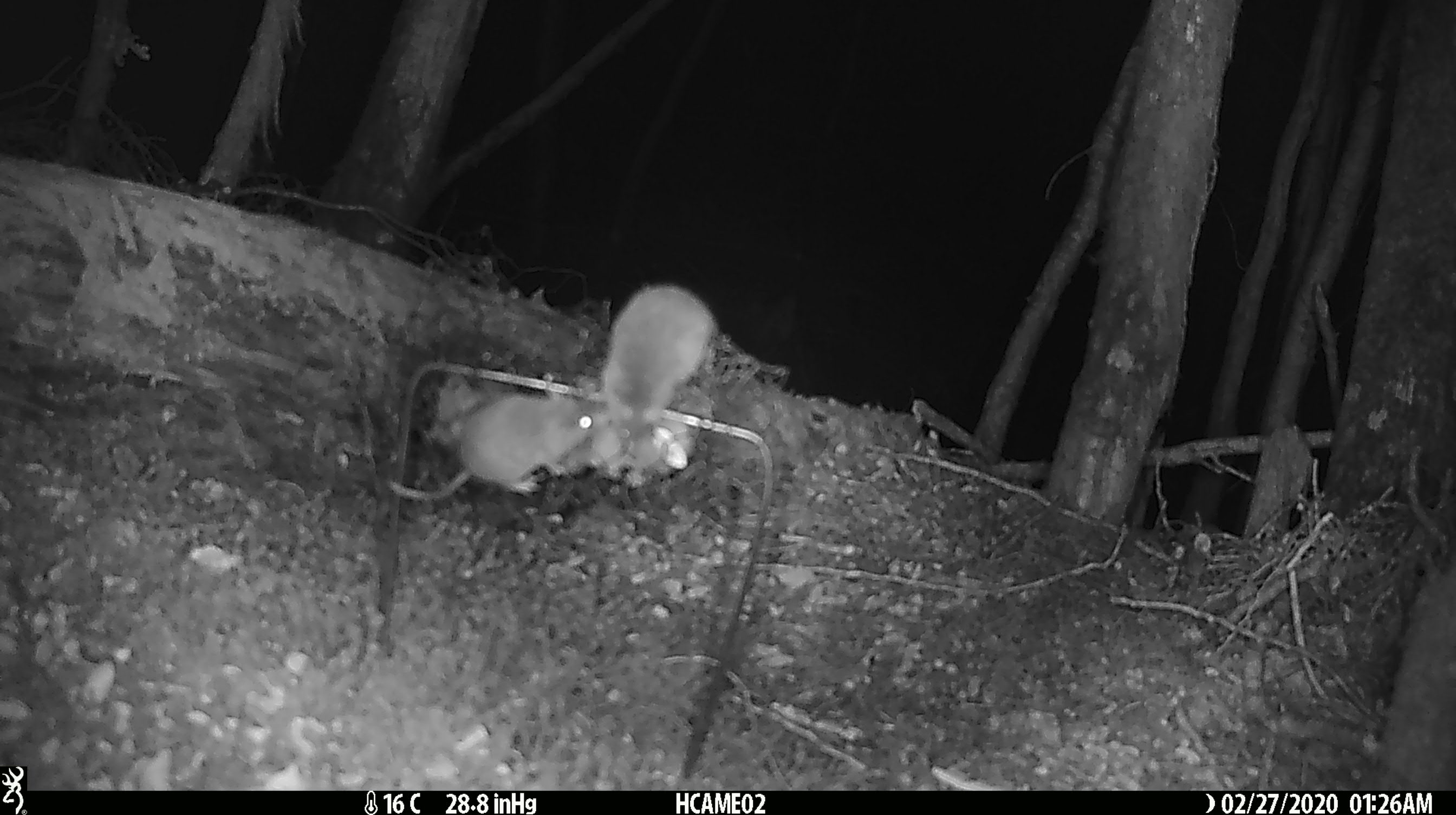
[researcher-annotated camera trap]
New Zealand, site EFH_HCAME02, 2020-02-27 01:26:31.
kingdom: Animalia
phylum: Chordata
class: Mammalia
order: Rodentia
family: Muridae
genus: Mus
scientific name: Mus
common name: mouse